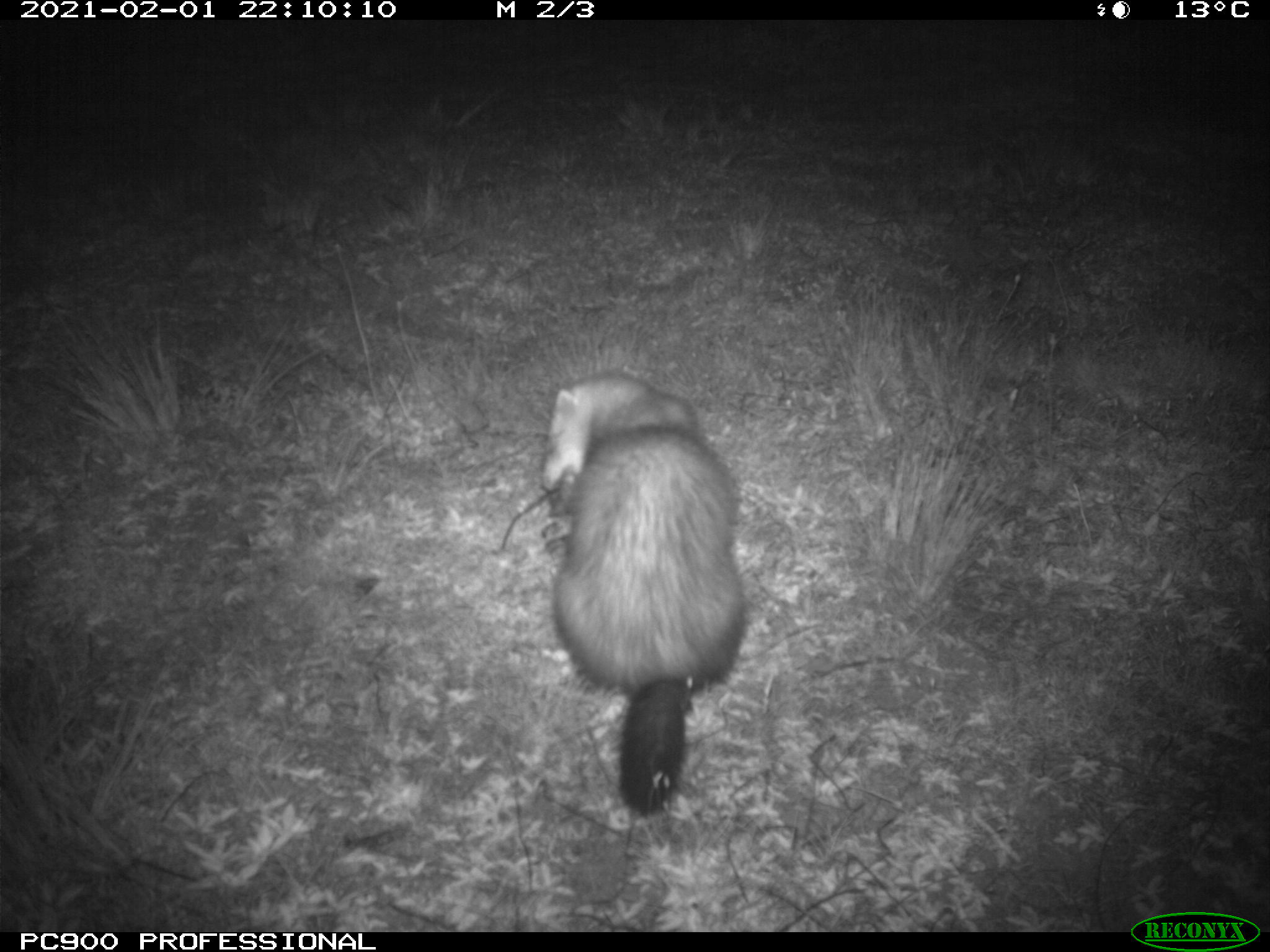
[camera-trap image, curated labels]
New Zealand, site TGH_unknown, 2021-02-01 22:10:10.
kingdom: Animalia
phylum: Chordata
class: Mammalia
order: Carnivora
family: Mustelidae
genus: Mustela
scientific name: Mustela furo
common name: ferret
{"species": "ferret (Mustela furo)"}